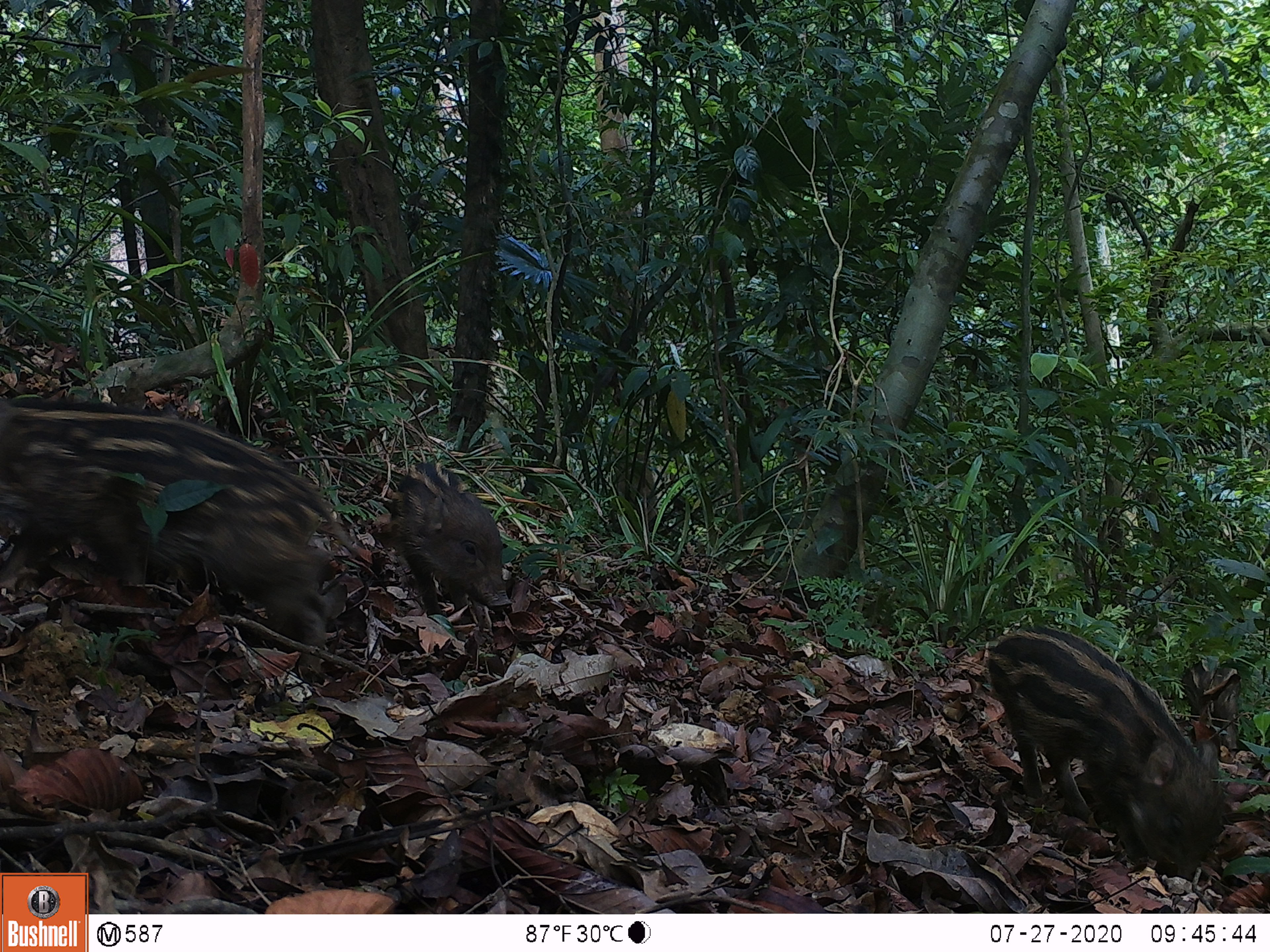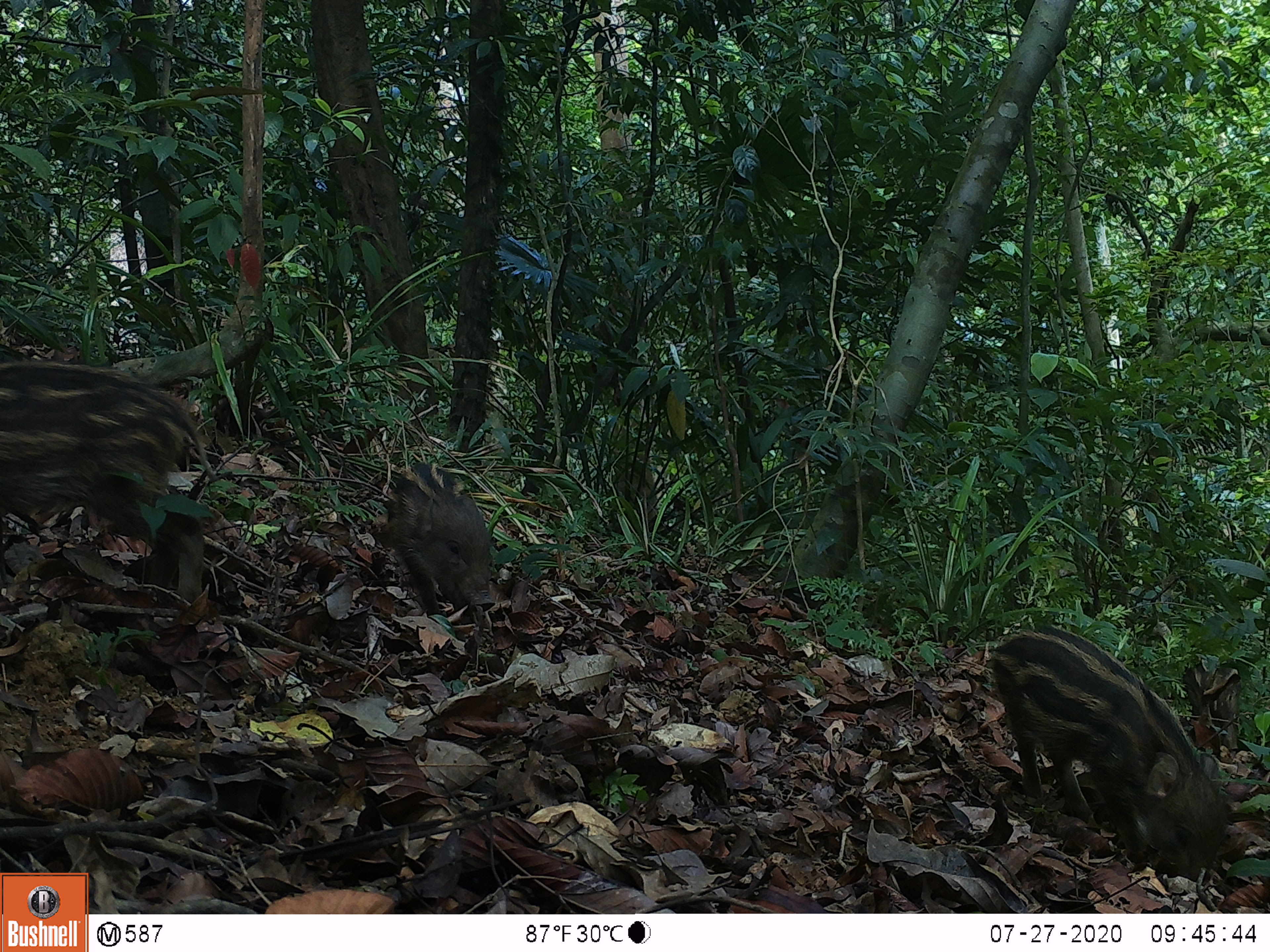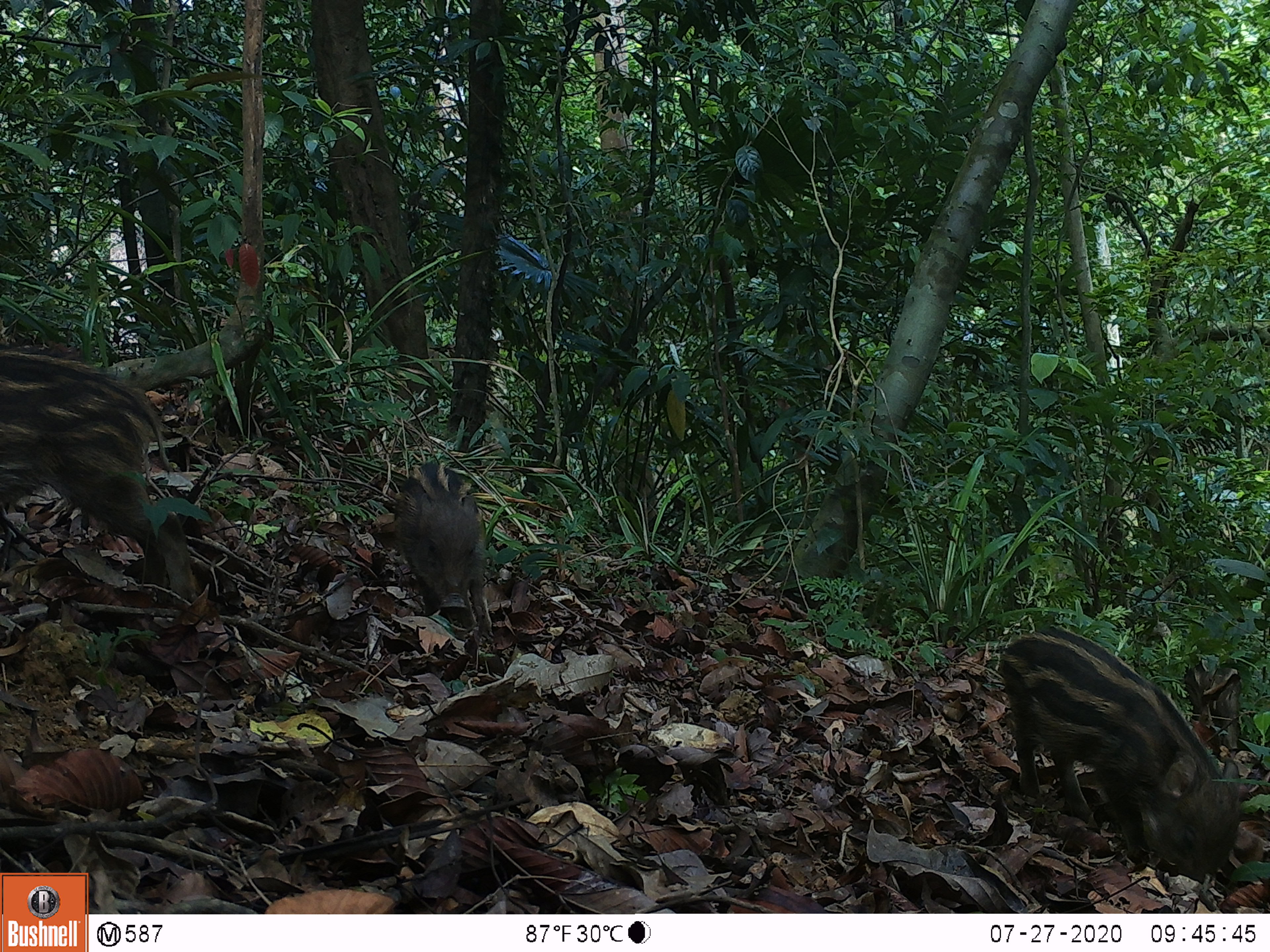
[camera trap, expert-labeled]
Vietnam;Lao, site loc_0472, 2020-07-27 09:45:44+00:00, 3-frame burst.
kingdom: Animalia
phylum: Chordata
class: Mammalia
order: Artiodactyla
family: Suidae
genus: Sus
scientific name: Sus scrofa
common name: eurasian wild pig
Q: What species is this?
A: Eurasian wild pig (Sus scrofa).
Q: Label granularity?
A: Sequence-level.